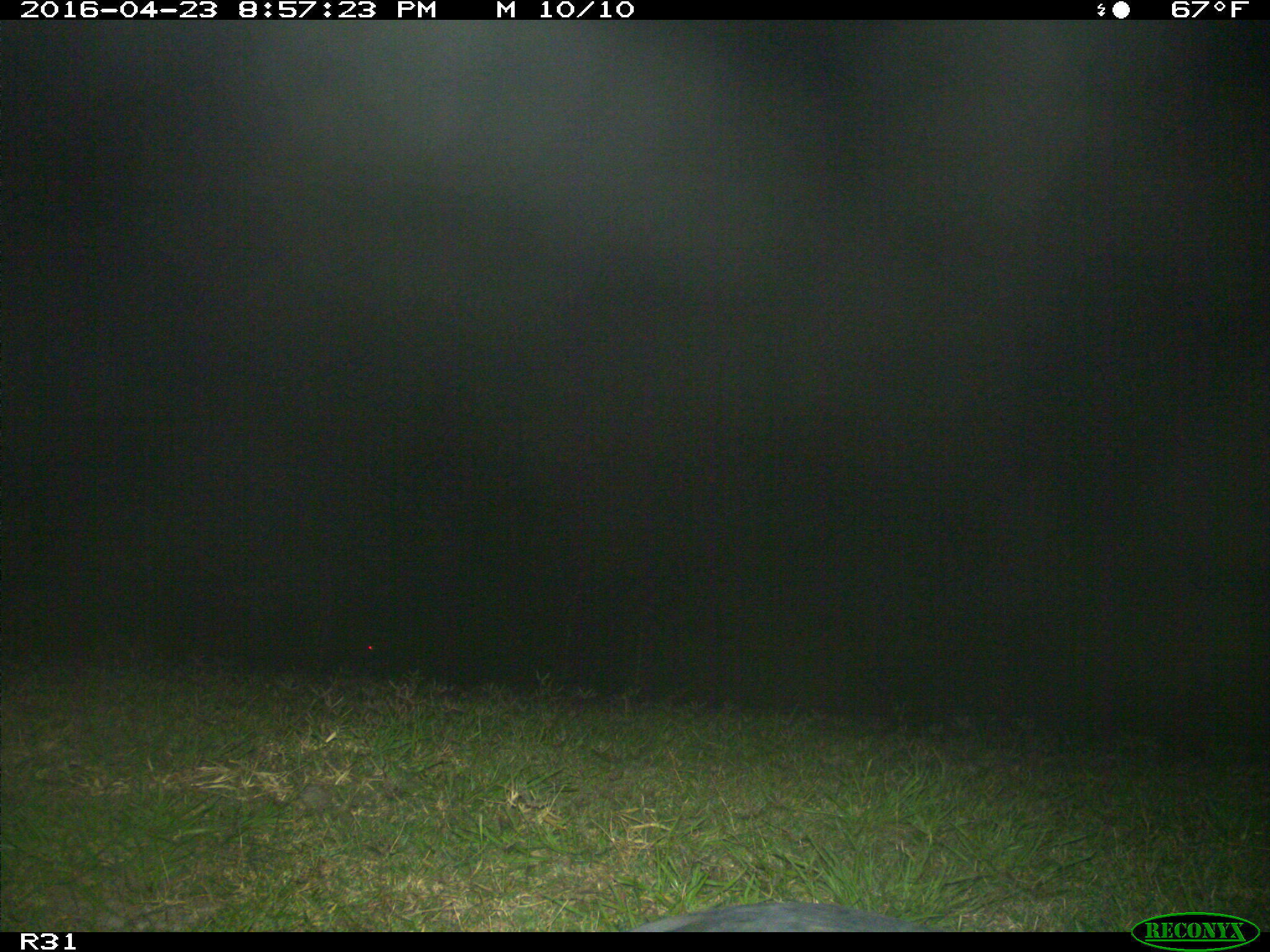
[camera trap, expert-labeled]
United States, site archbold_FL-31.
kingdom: Animalia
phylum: Chordata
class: Aves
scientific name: Aves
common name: birds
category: unidentified bird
Unidentified bird (birds) (Aves).